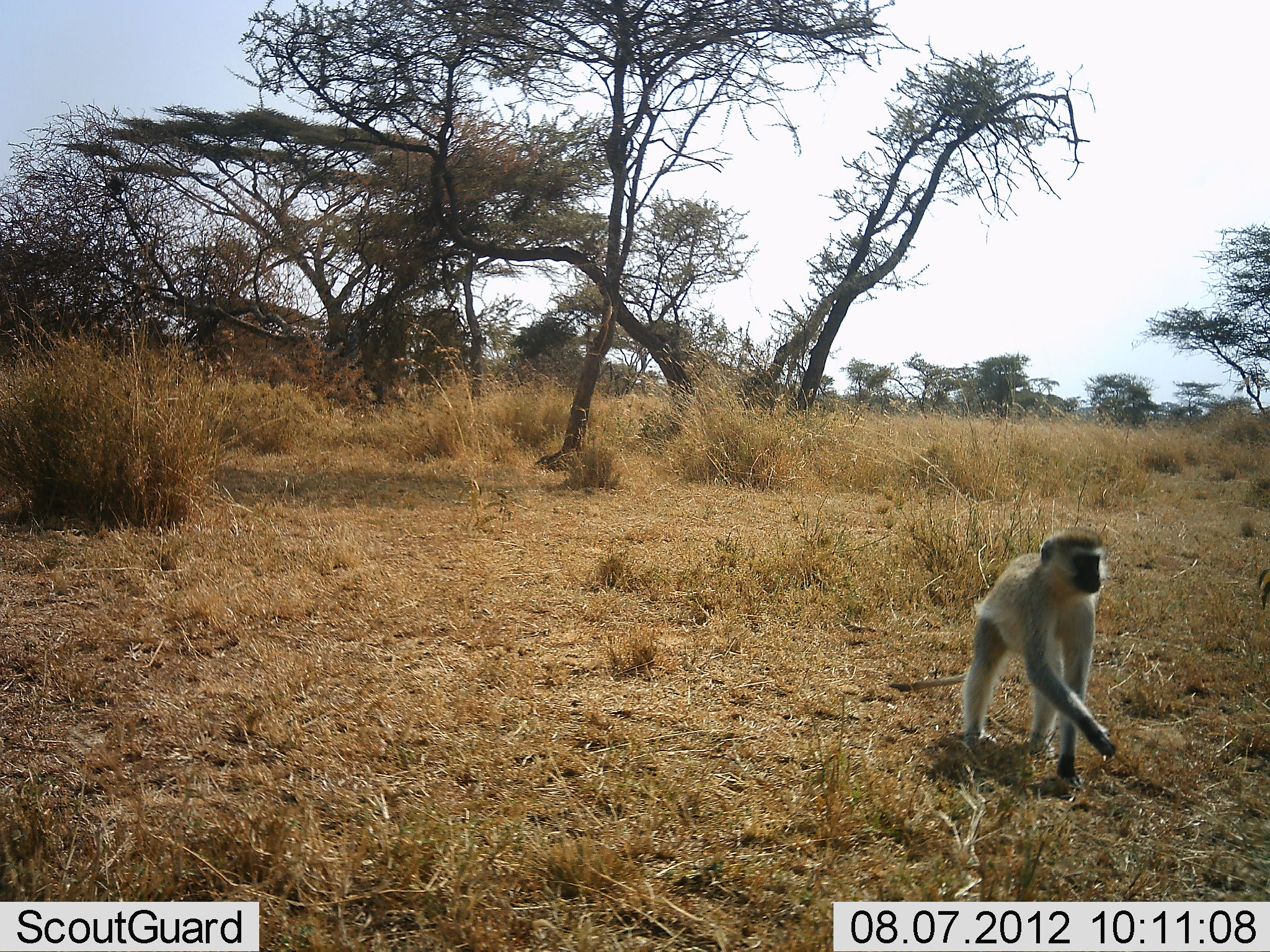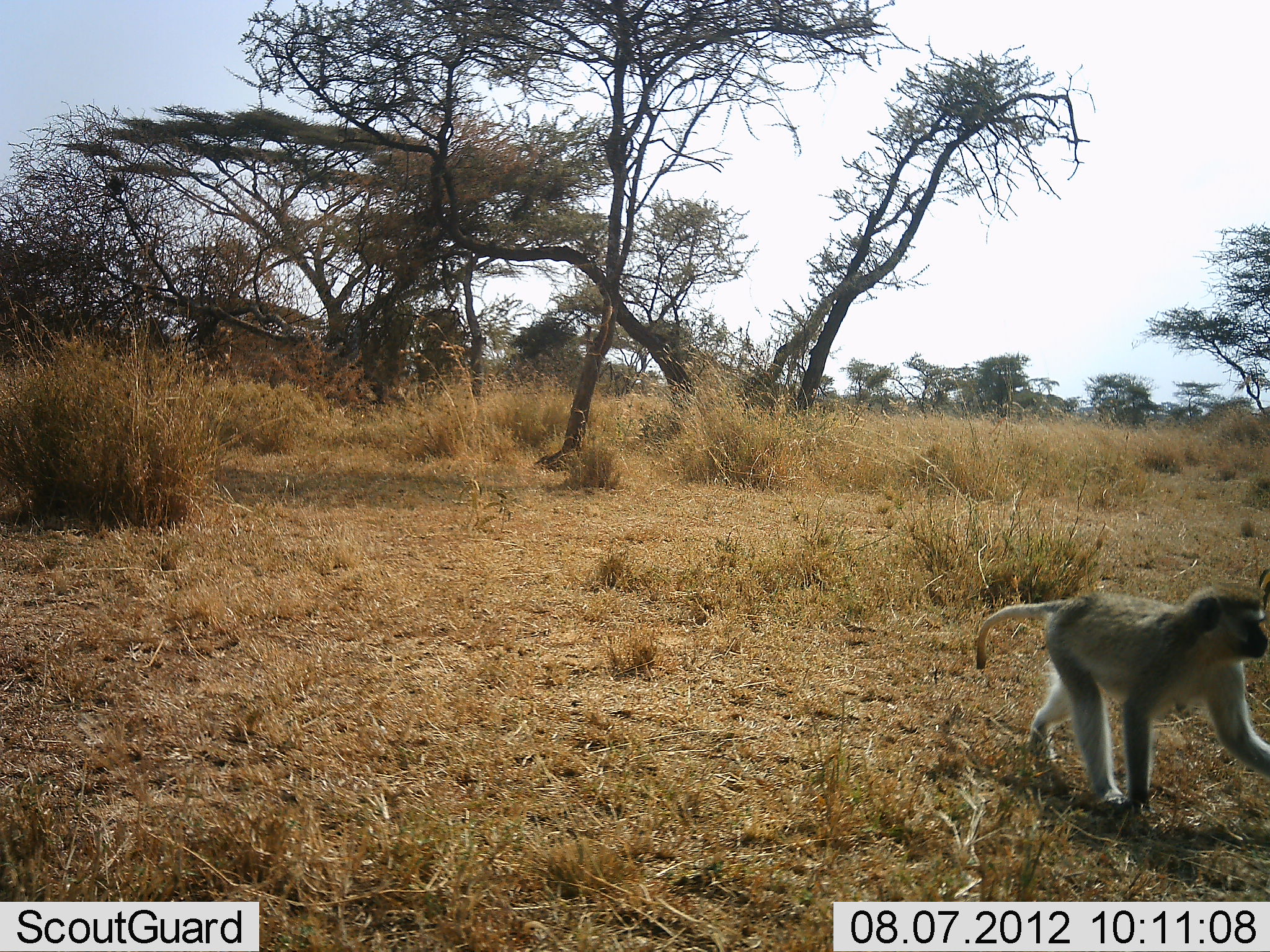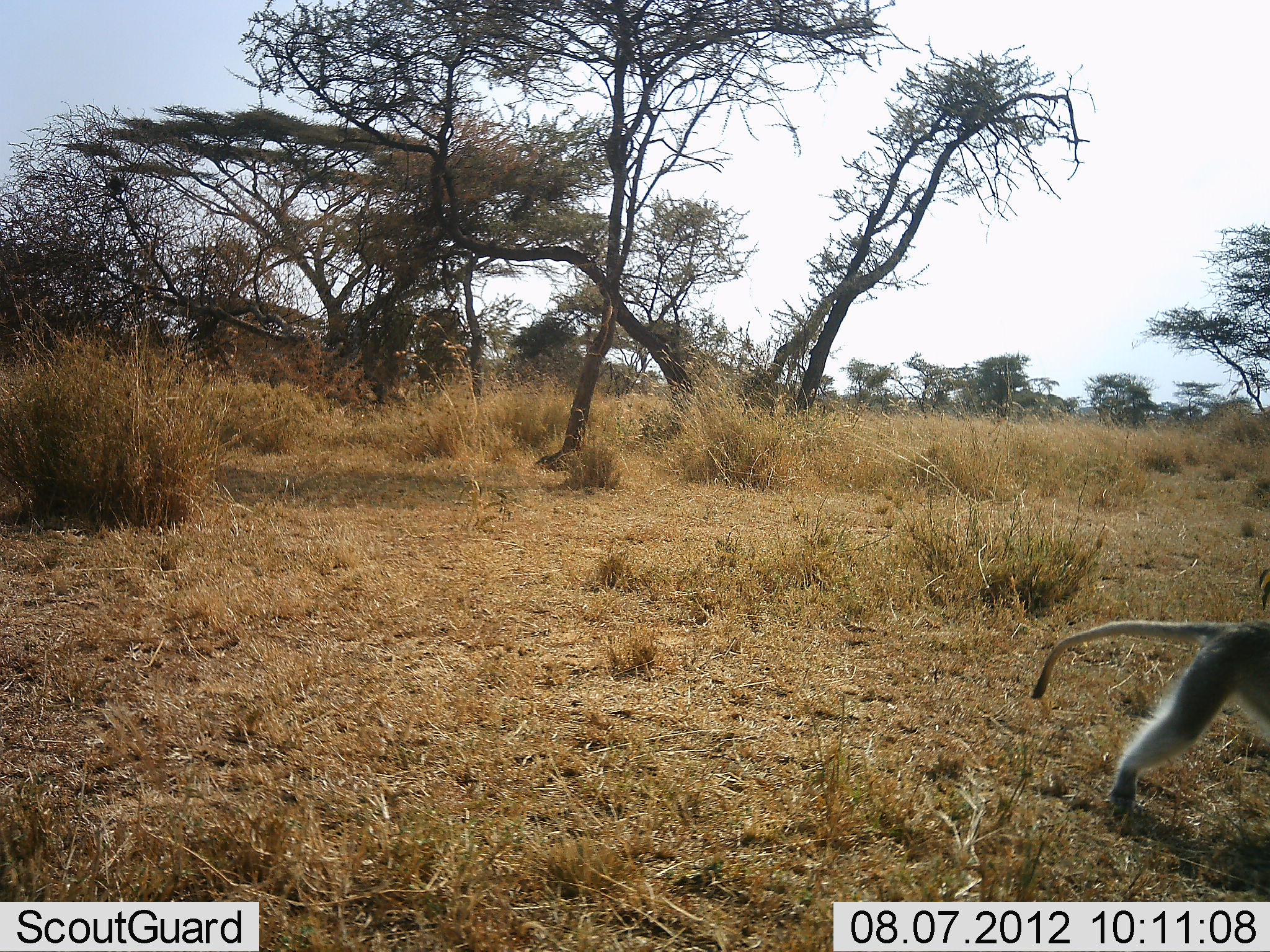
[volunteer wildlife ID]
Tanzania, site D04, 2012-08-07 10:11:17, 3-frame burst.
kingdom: Animalia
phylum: Chordata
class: Mammalia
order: Primates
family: Cercopithecidae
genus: Chlorocebus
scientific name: Chlorocebus pygerythrus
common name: vervet monkey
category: monkeyvervet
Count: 1.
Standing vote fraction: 0%.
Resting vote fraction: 0%.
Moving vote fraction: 100%.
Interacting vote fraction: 0%.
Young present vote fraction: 0%.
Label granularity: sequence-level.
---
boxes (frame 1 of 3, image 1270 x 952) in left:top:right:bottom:
animal: 886:525:1118:788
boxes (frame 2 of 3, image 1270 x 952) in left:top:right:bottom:
animal: 972:579:1270:819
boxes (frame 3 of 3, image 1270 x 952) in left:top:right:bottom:
animal: 1030:615:1269:820